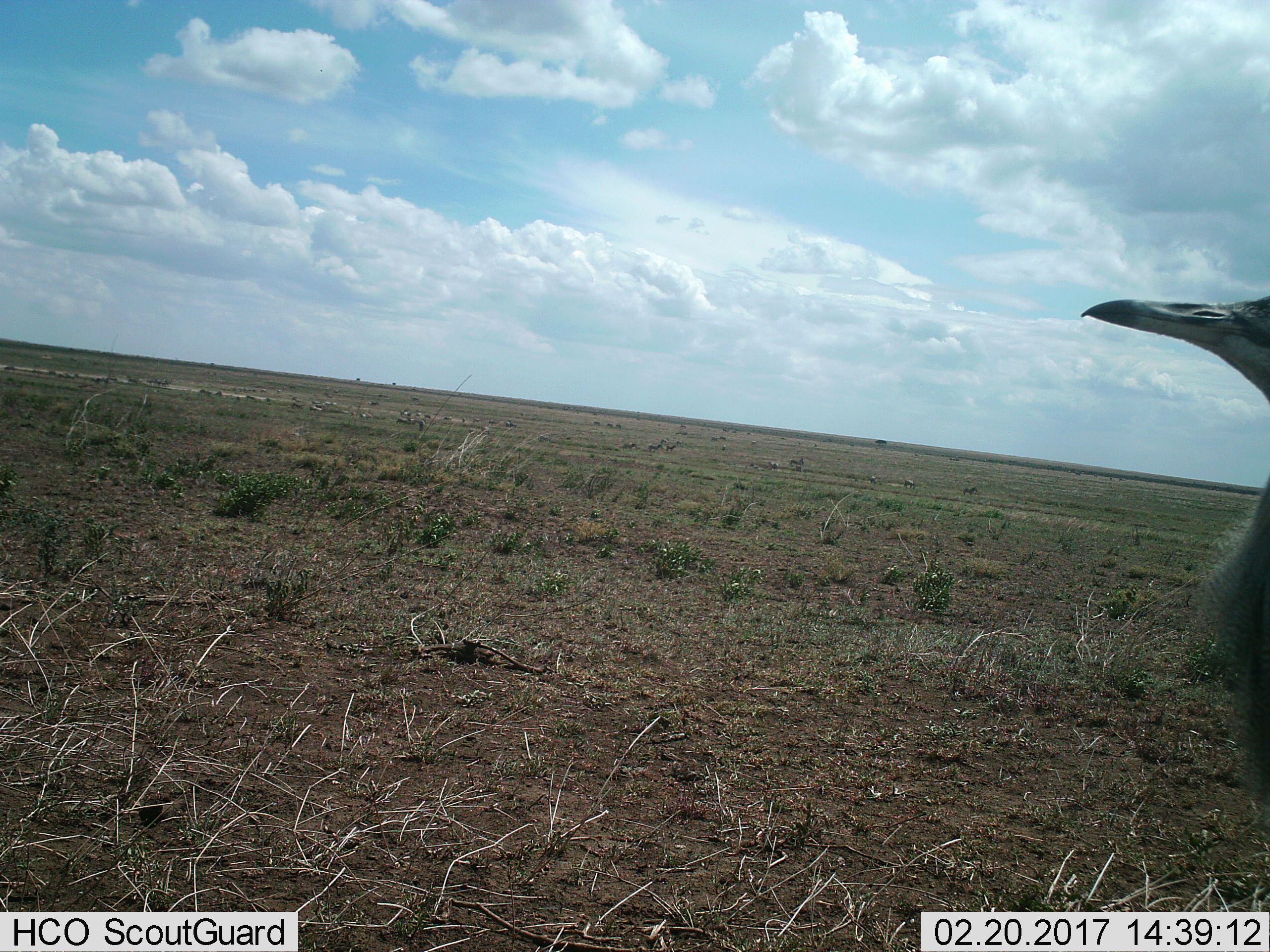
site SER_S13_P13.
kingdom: Animalia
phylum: Chordata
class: Aves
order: Otidiformes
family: Otididae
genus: Ardeotis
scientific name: Ardeotis kori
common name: kori bustard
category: bustardkori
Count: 1.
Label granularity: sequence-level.